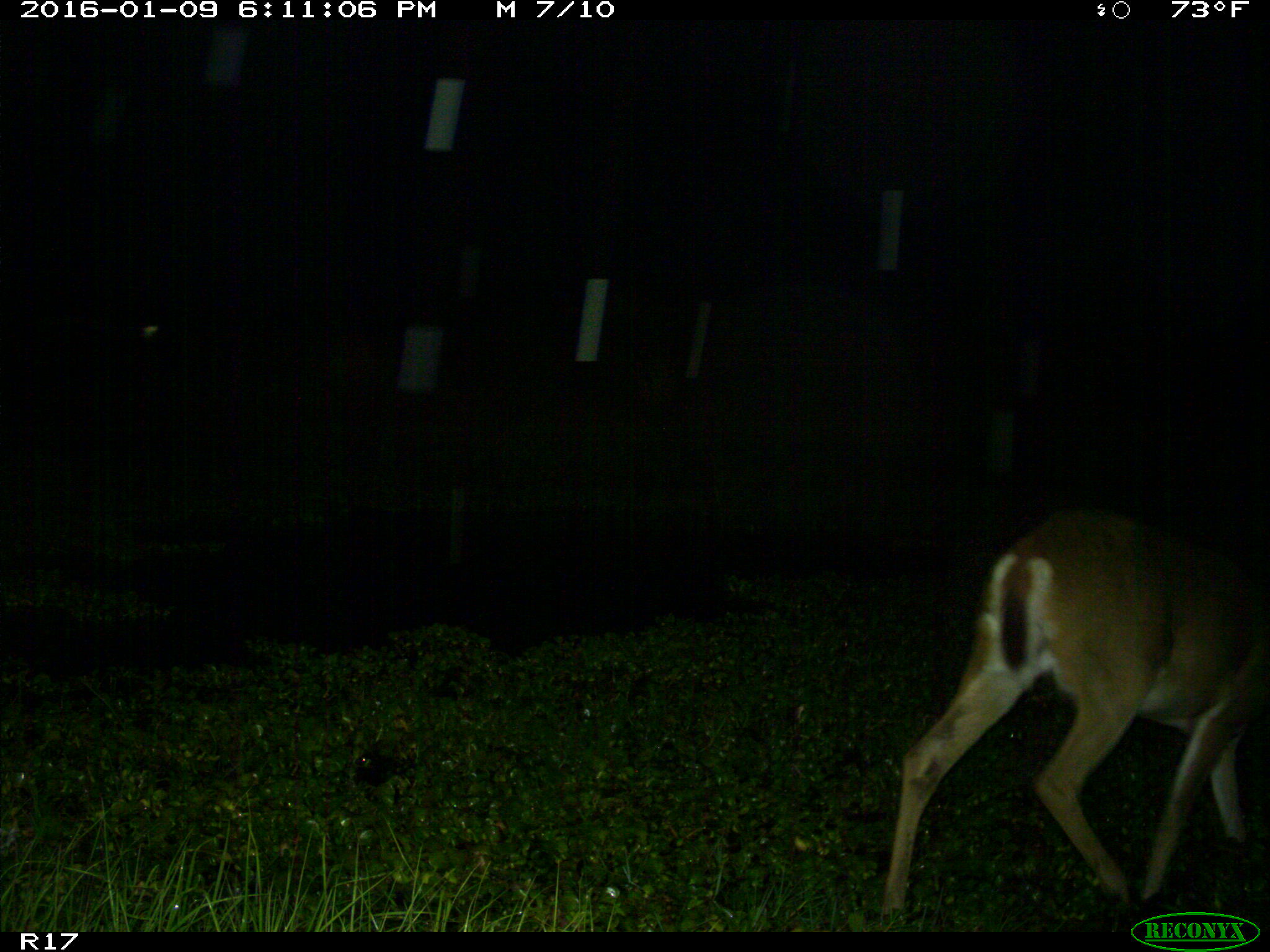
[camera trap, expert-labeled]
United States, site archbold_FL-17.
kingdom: Animalia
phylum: Chordata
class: Mammalia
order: Artiodactyla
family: Cervidae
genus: Odocoileus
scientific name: Odocoileus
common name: deer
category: unidentified deer